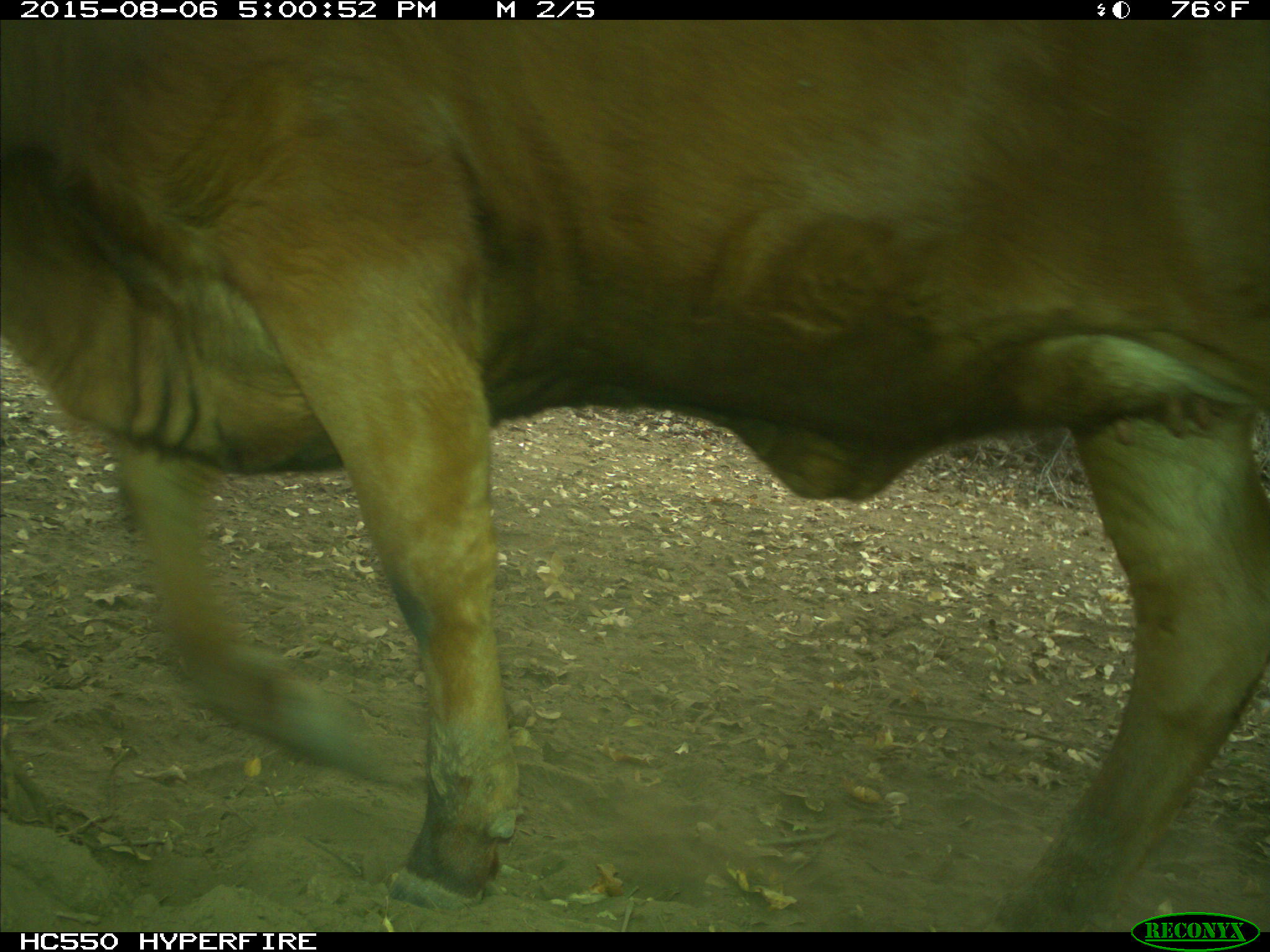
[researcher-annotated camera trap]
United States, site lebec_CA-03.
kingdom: Animalia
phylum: Chordata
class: Mammalia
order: Artiodactyla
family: Bovidae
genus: Bos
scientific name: Bos taurus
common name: domestic cow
Bos taurus (domestic cow).